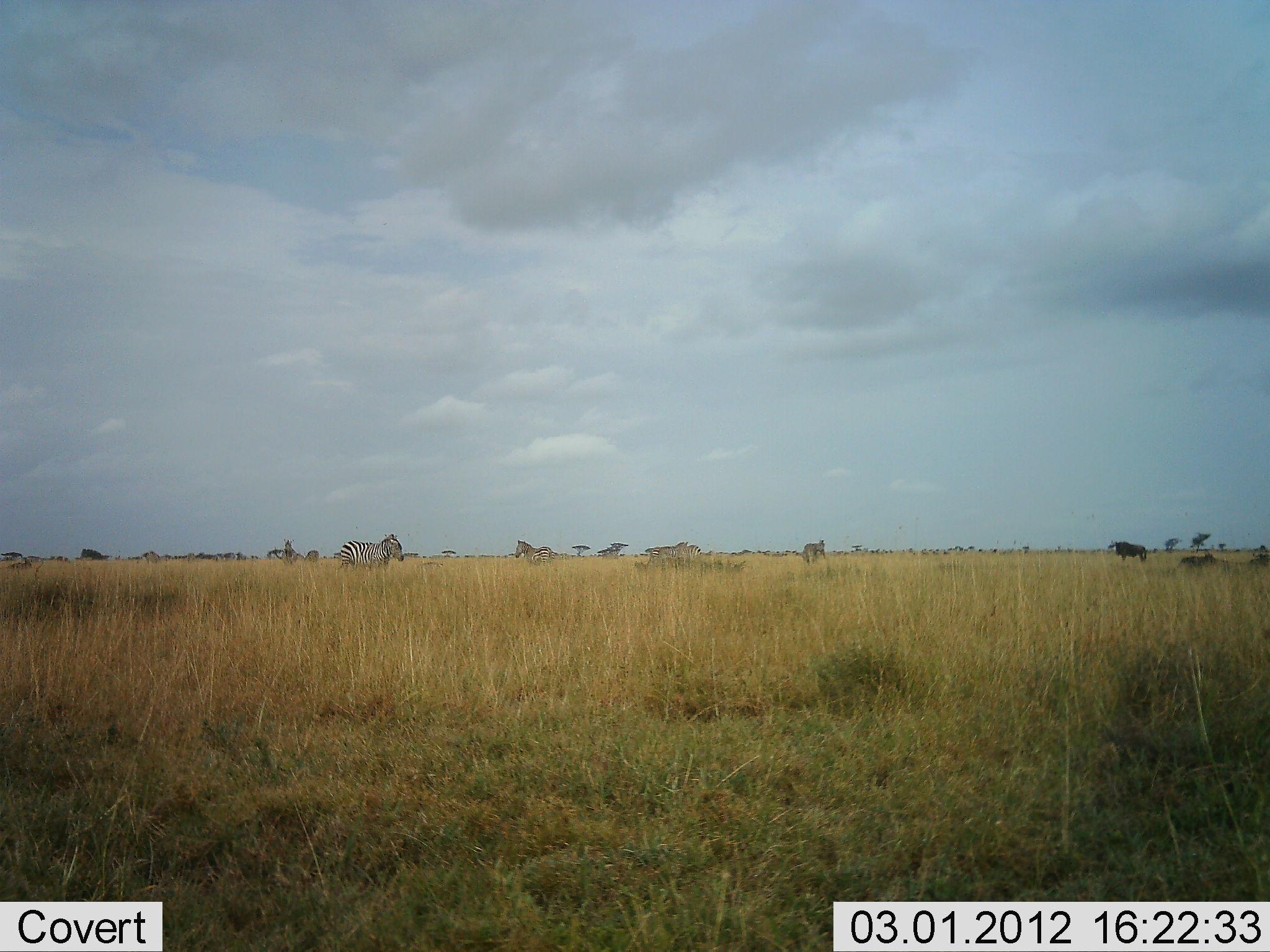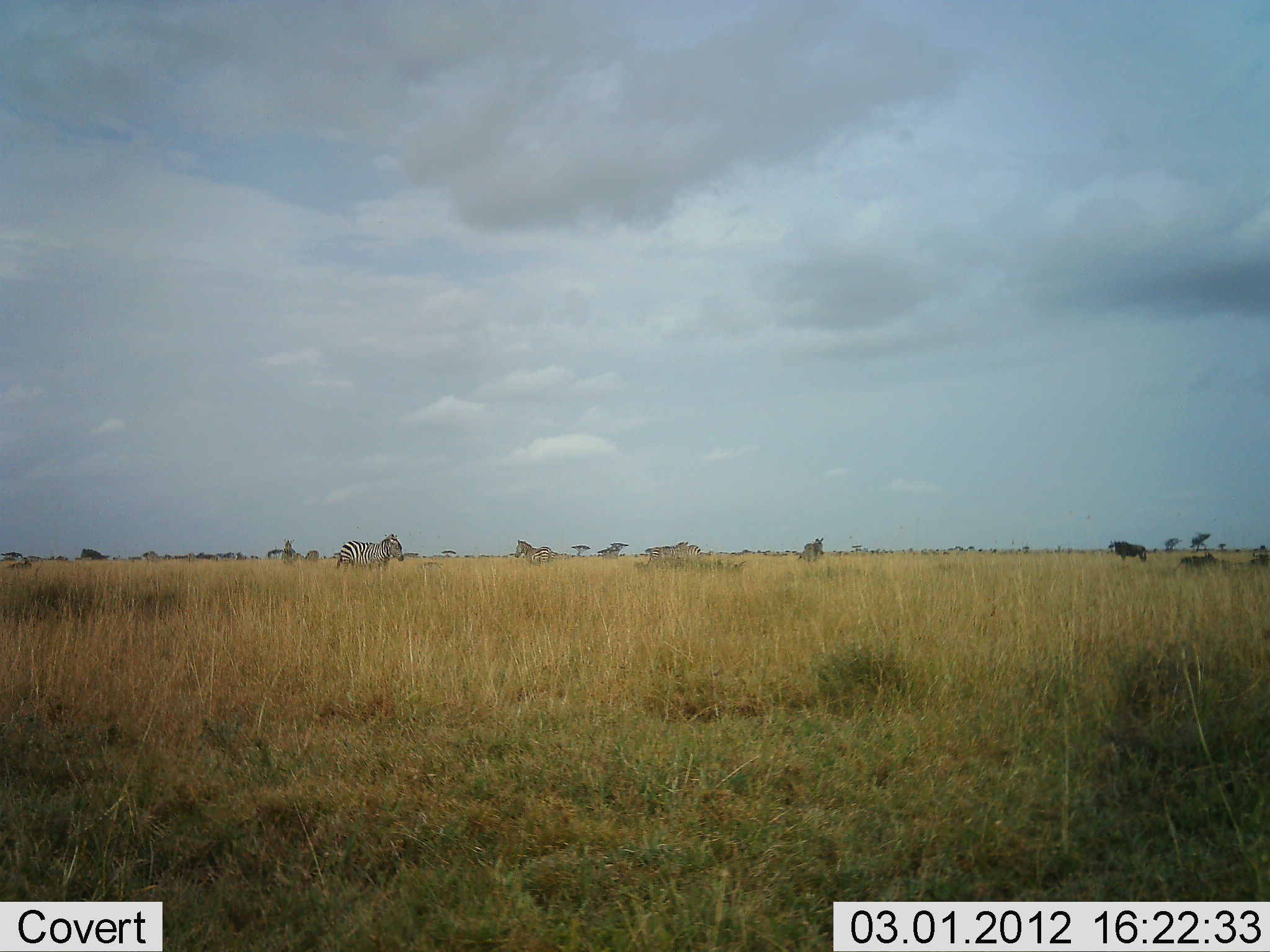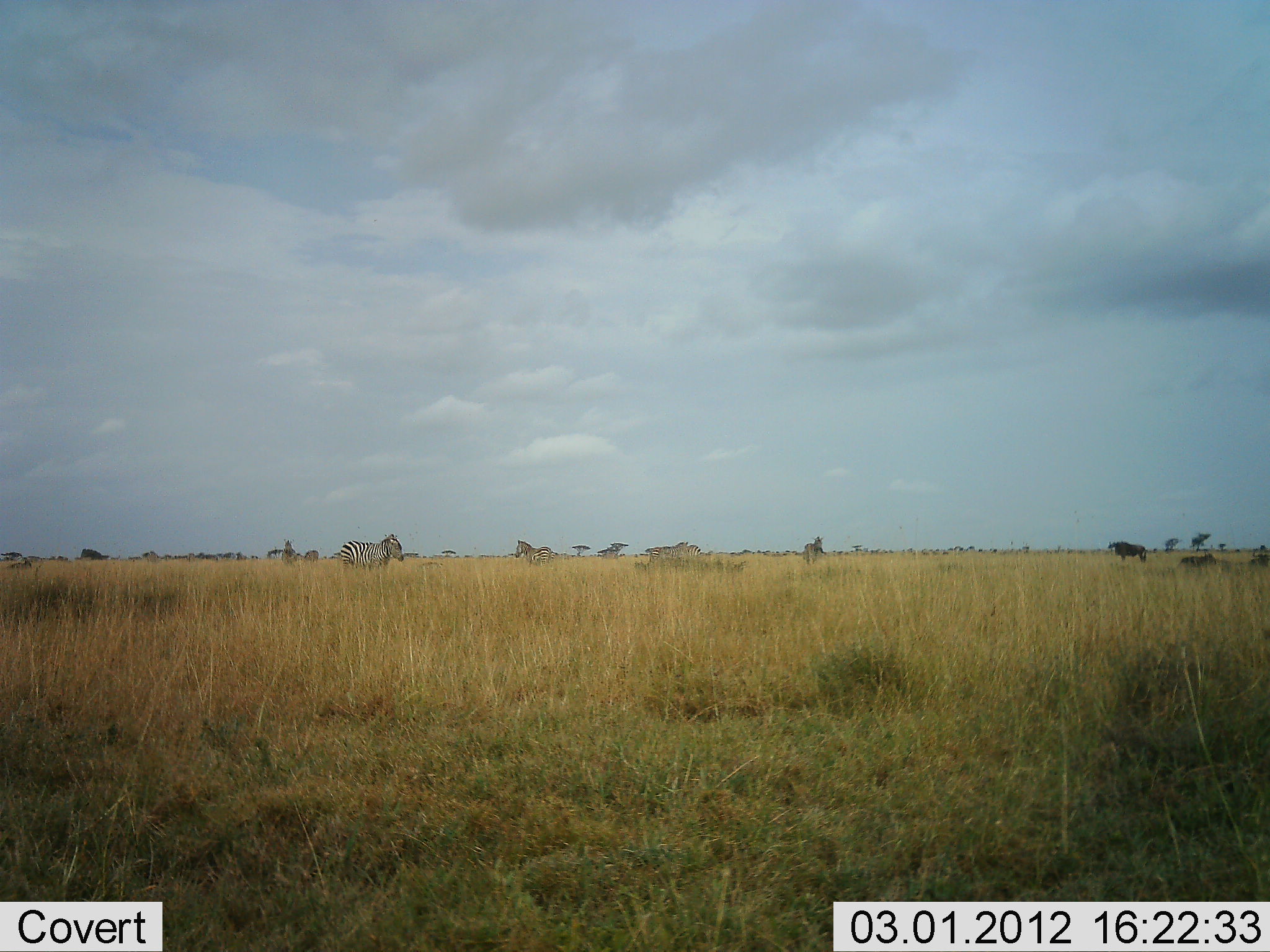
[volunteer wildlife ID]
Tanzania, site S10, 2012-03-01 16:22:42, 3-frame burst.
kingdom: Animalia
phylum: Chordata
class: Mammalia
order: Perissodactyla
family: Equidae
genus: Equus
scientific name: Equus quagga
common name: plains zebra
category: zebra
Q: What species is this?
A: Zebra (plains zebra) (Equus quagga).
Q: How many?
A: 4.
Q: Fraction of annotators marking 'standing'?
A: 94%.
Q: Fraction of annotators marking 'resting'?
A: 6%.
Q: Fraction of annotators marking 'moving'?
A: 9%.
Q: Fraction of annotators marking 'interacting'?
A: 0%.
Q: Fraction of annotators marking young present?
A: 0%.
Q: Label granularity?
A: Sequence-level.